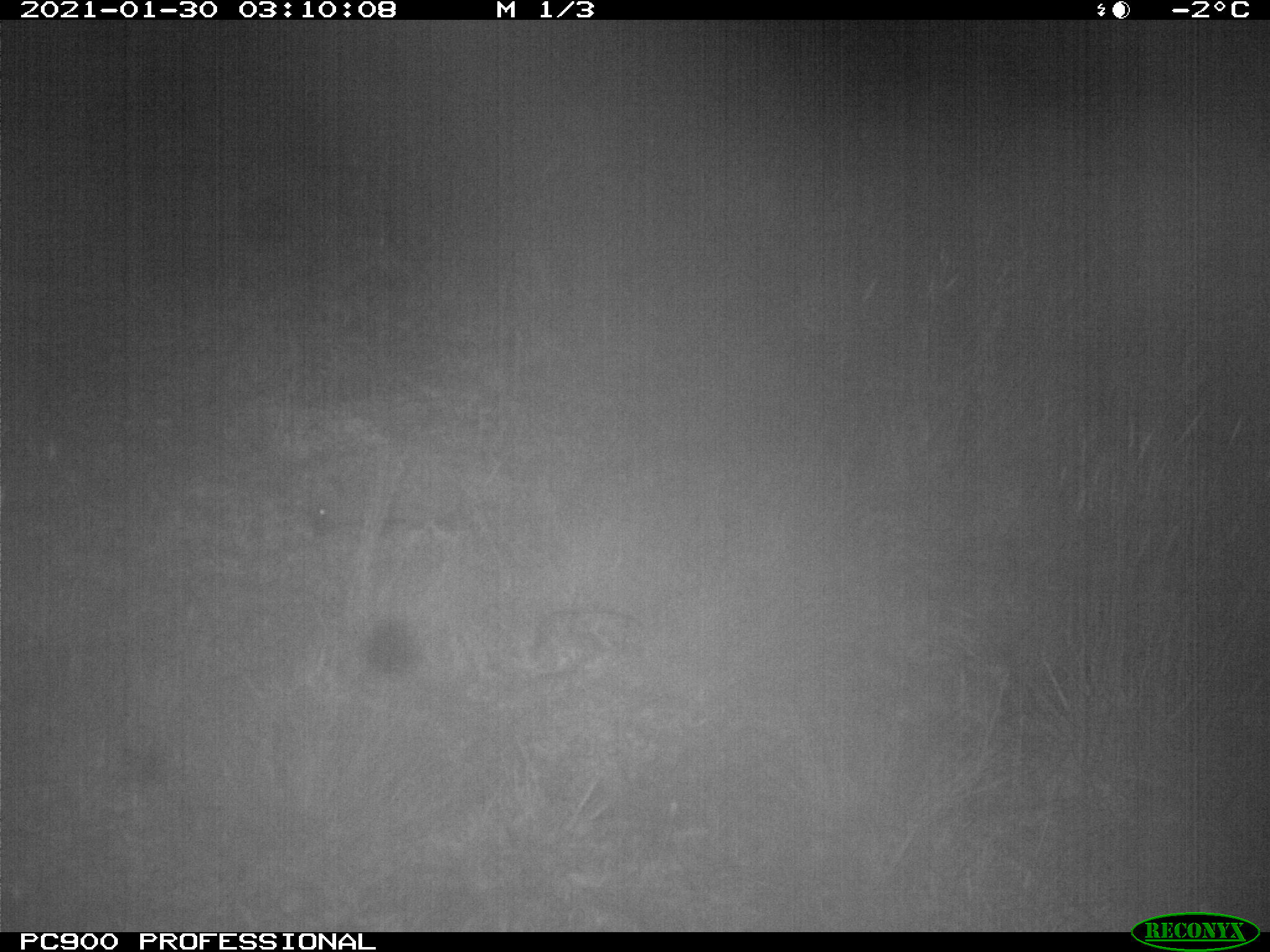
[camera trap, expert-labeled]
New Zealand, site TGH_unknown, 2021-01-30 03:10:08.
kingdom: Animalia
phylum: Chordata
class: Mammalia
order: Eulipotyphla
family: Erinaceidae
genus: Erinaceus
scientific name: Erinaceus europaeus europaeus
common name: european hedgehog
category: hedgehog